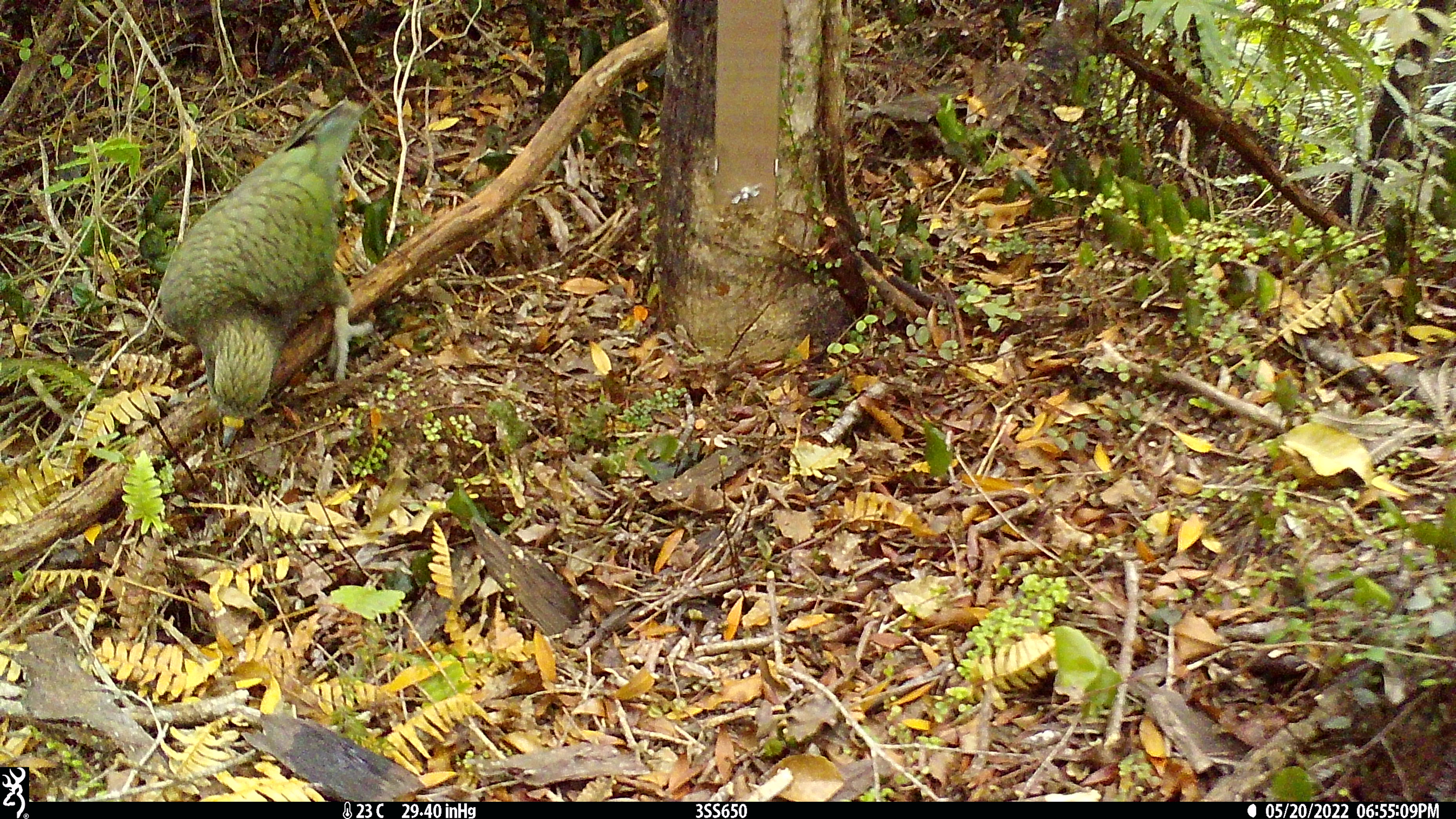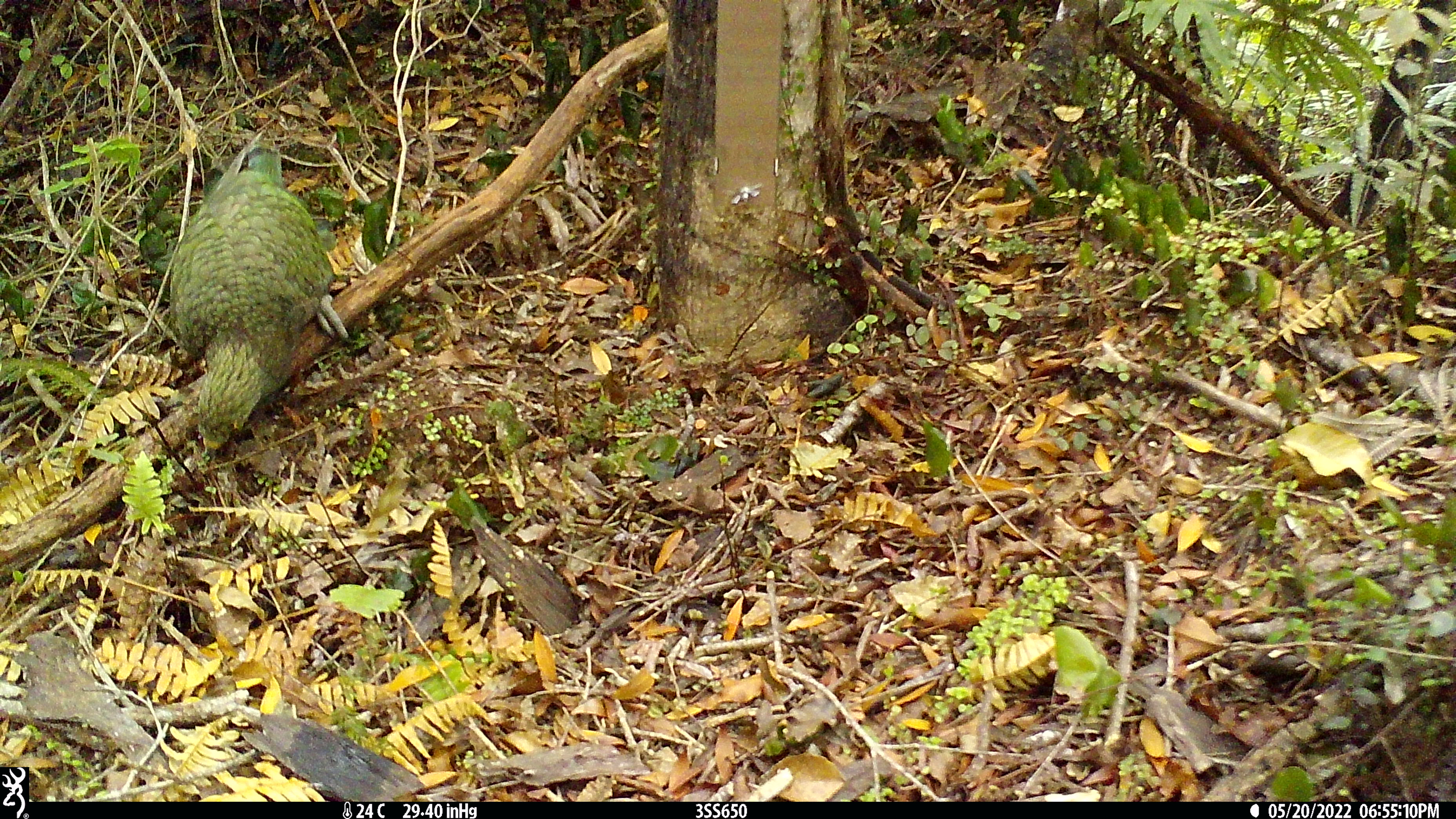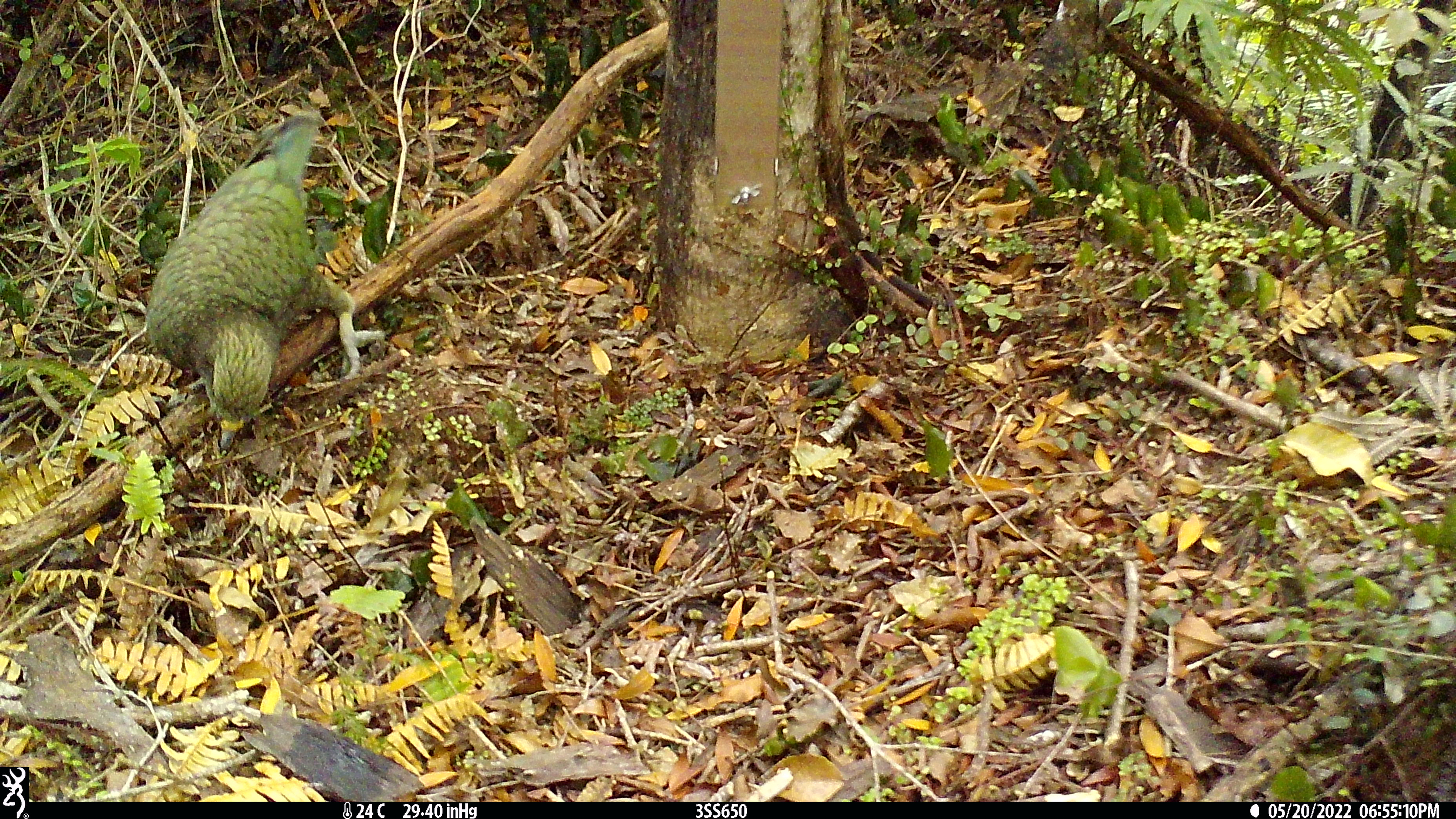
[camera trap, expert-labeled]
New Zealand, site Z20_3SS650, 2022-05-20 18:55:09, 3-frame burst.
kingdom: Animalia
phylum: Chordata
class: Aves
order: Psittaciformes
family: Strigopidae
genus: Nestor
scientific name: Nestor notabilis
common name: kea